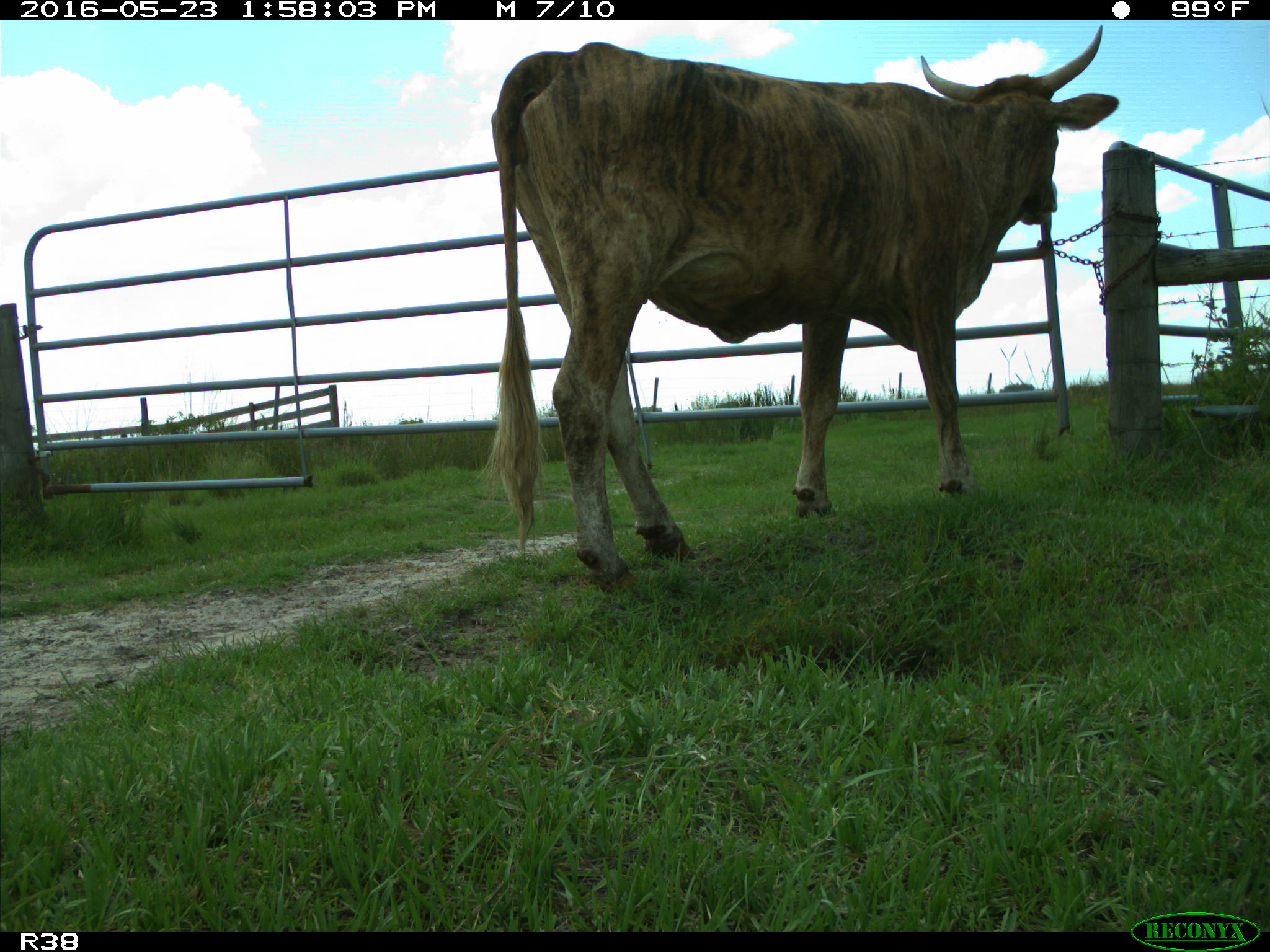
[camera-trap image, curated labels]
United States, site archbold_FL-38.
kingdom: Animalia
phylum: Chordata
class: Mammalia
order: Artiodactyla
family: Bovidae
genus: Bos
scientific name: Bos taurus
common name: domestic cow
Bos taurus (domestic cow).